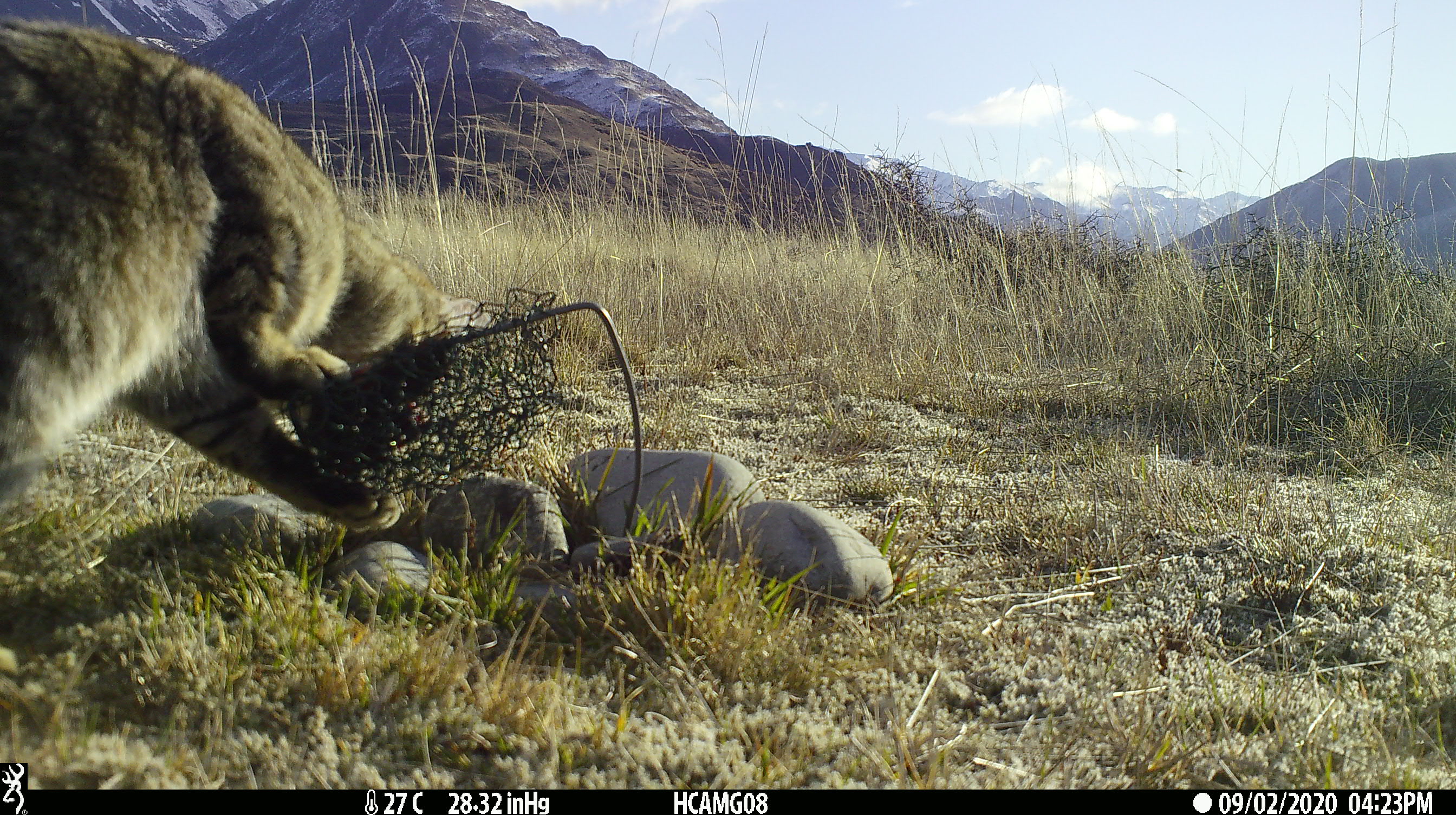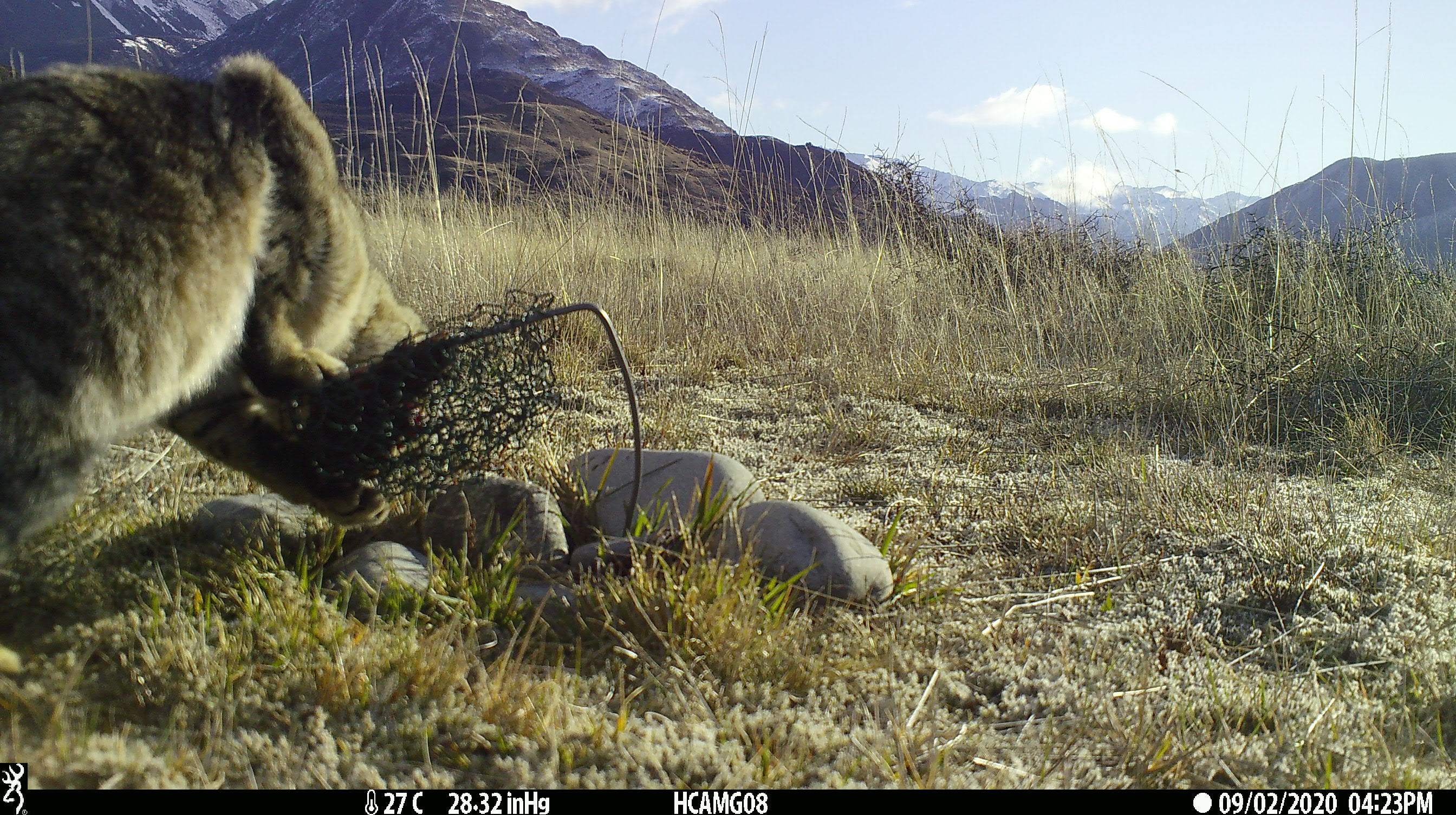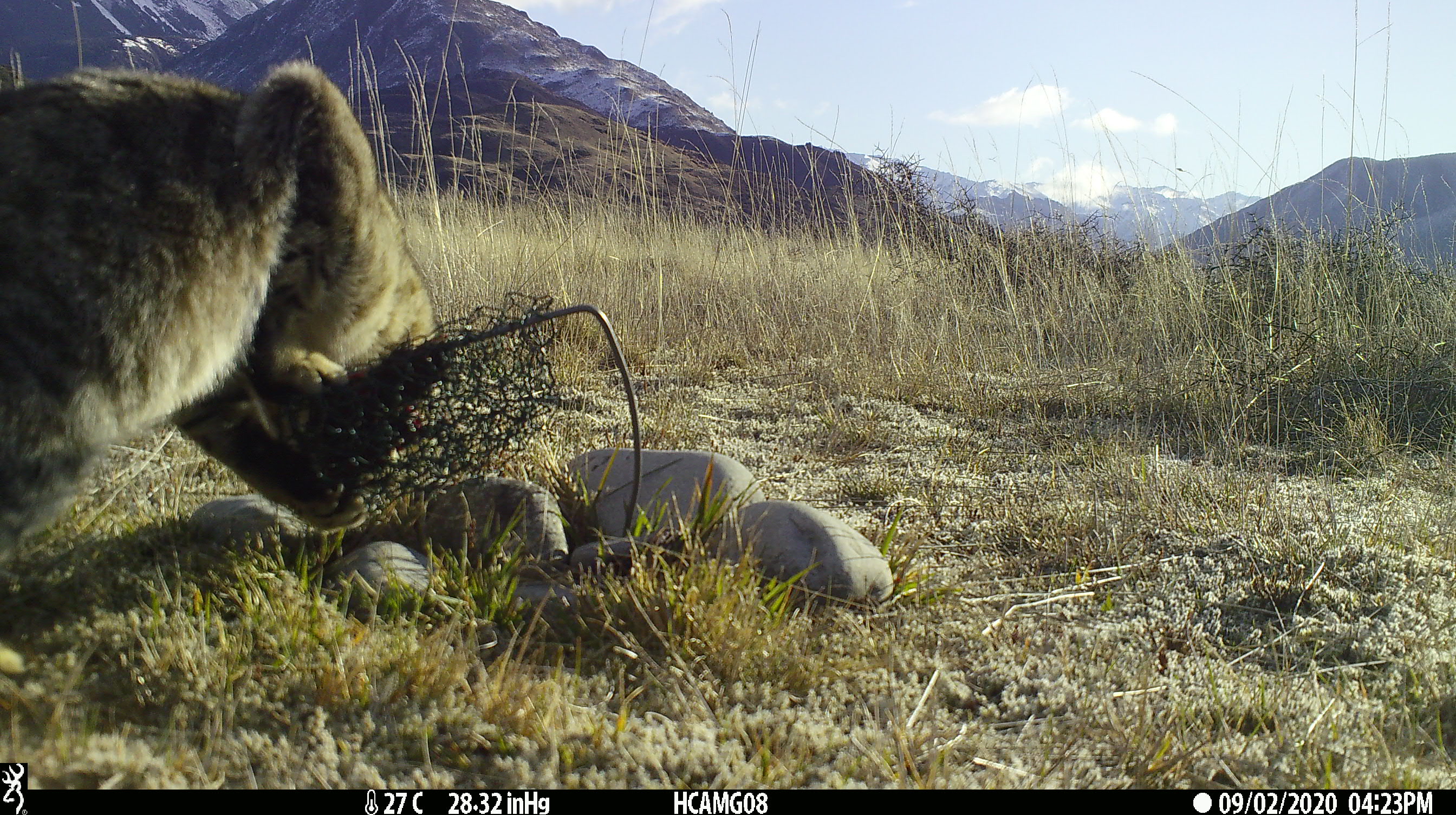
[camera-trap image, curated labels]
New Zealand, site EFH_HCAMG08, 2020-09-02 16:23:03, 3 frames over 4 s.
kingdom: Animalia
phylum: Chordata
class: Mammalia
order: Carnivora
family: Felidae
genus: Felis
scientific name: Felis catus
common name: domestic cat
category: cat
Cat (domestic cat) (Felis catus).